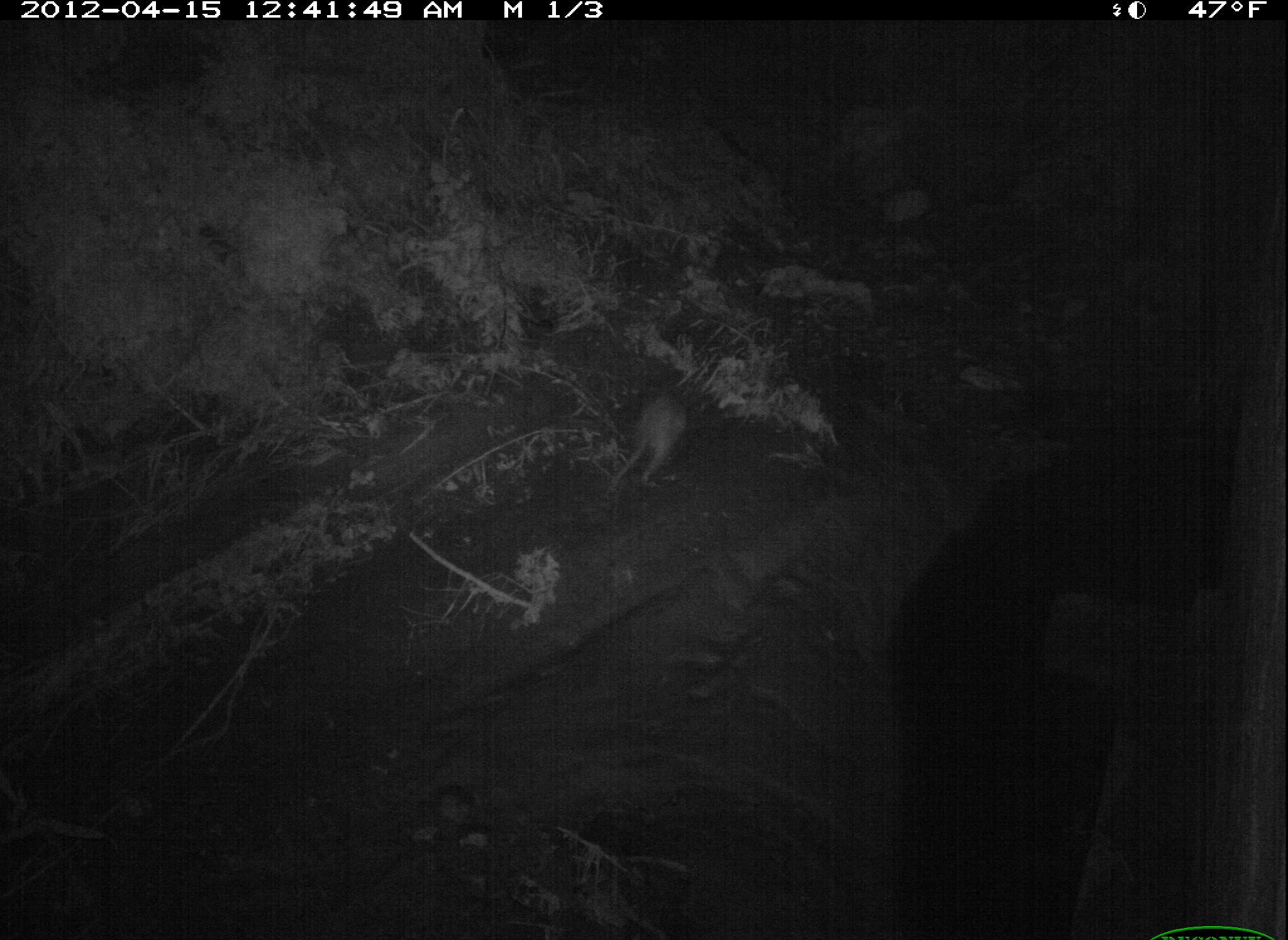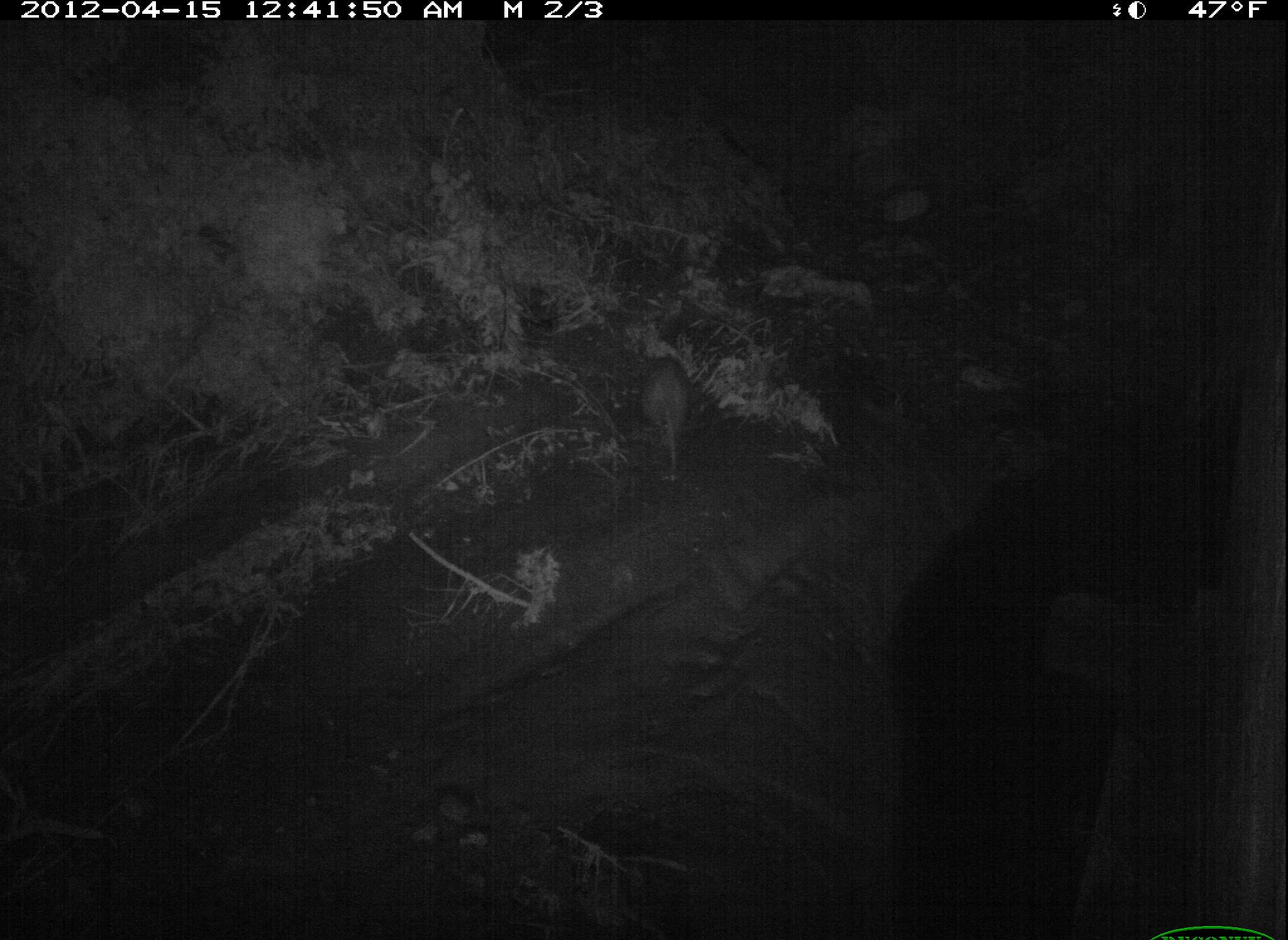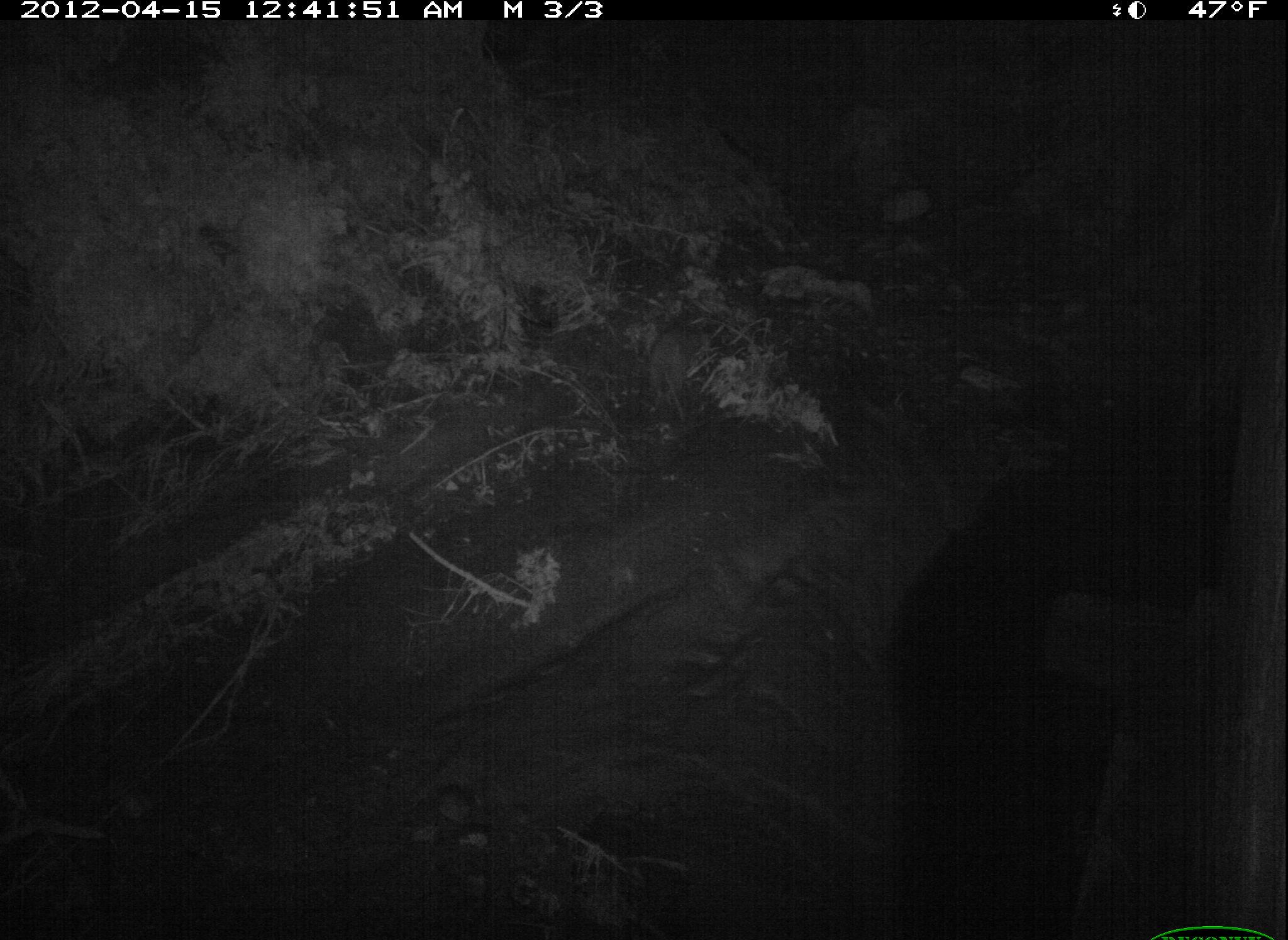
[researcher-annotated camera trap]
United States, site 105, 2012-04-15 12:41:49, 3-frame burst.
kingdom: Animalia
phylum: Chordata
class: Mammalia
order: Didelphimorphia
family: Didelphidae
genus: Didelphis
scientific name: Didelphis virginiana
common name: virginia opossum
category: opossum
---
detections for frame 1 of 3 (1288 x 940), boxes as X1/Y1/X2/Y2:
opossum: 602/345/733/509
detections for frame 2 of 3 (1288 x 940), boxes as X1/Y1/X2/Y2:
opossum: 630/340/707/499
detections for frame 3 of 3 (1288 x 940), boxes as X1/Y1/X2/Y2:
opossum: 647/322/697/415